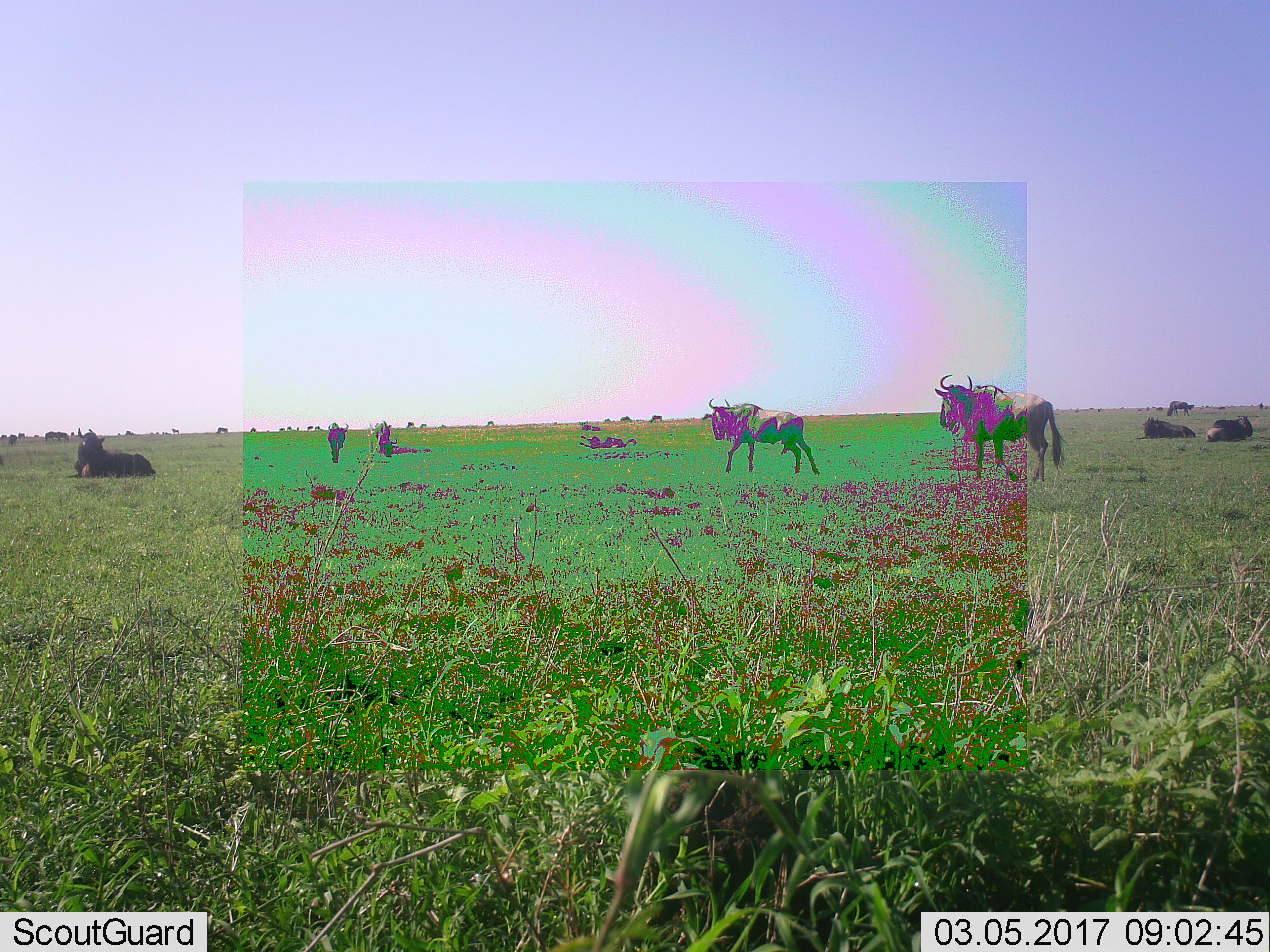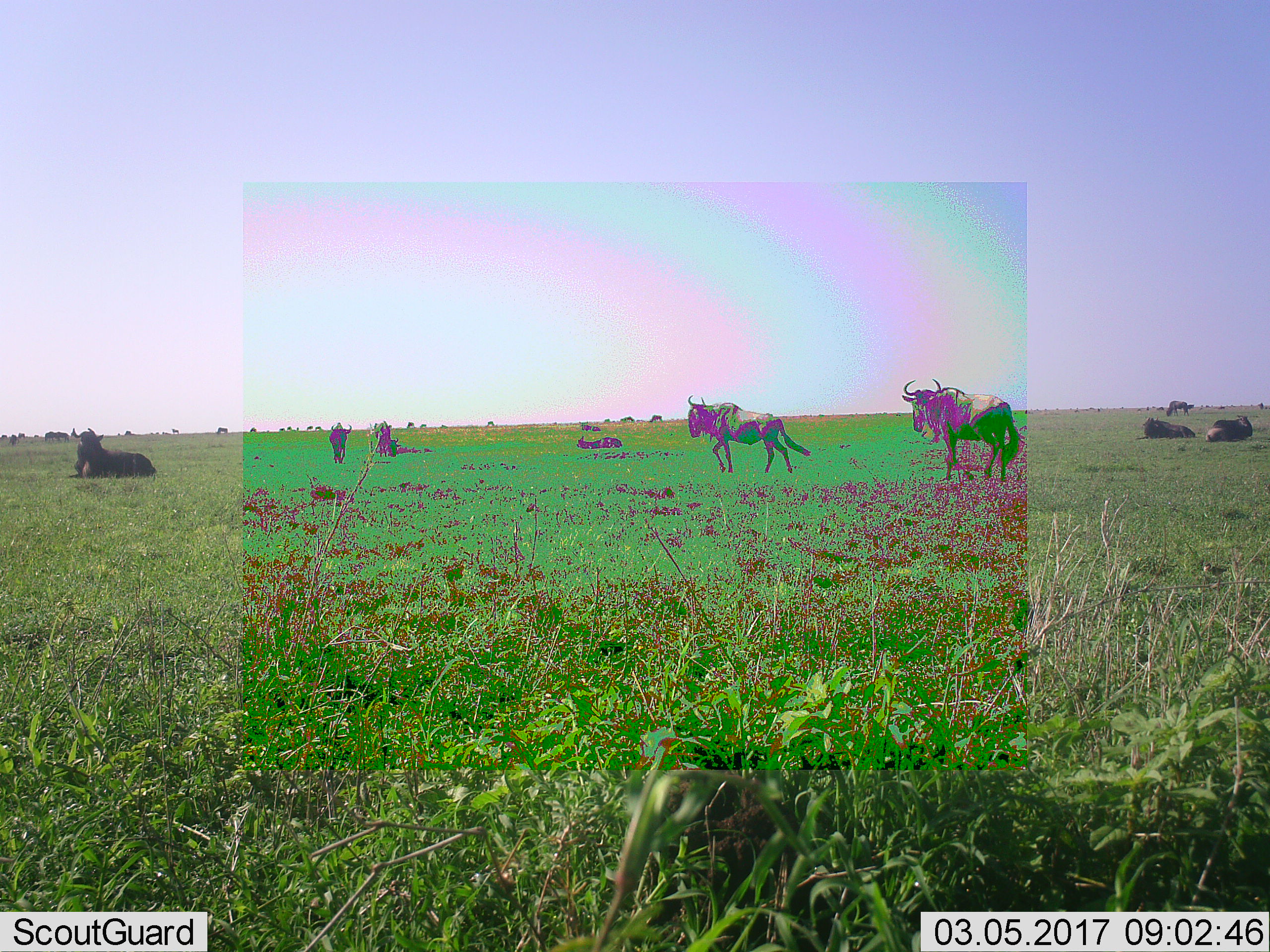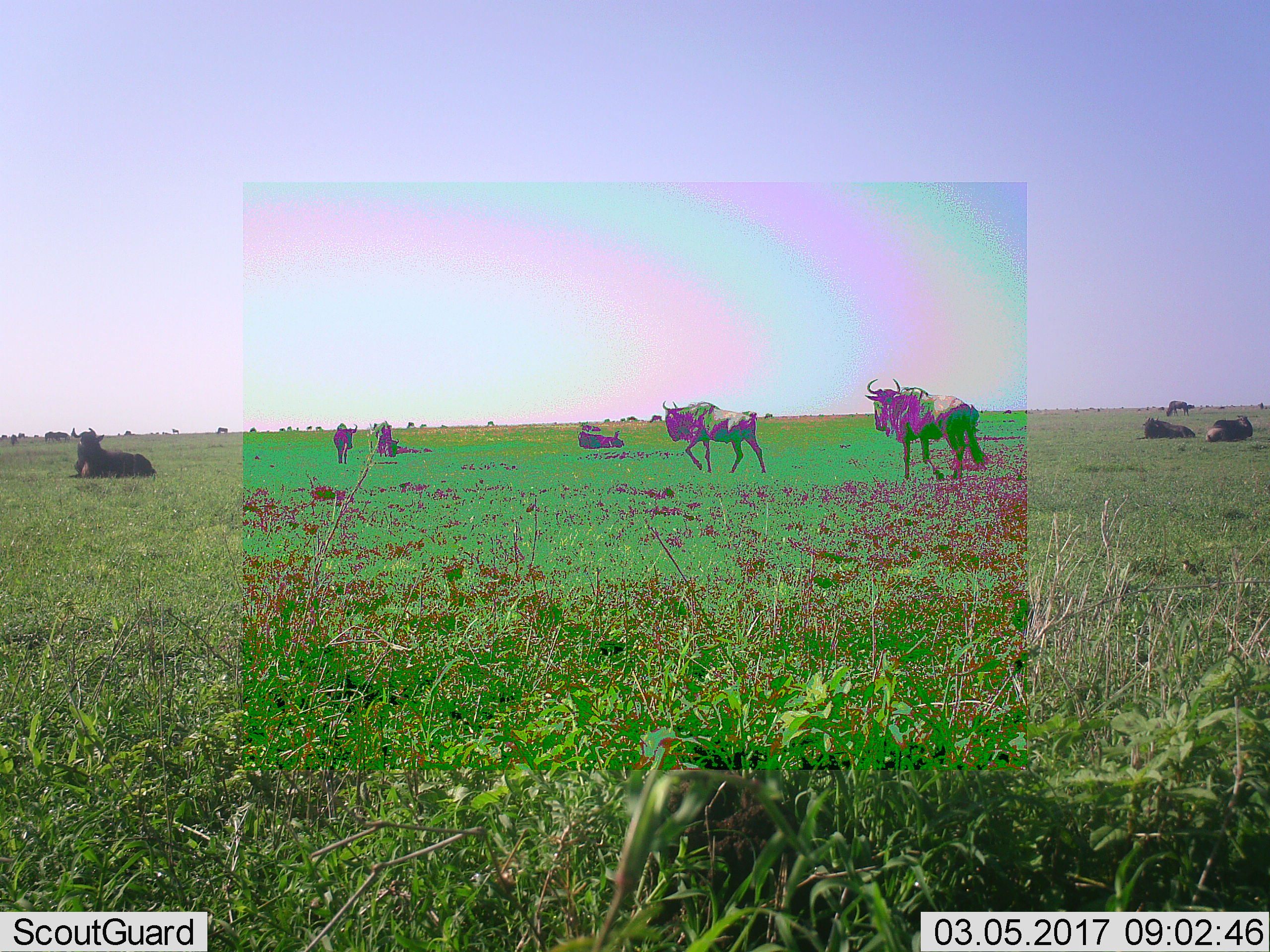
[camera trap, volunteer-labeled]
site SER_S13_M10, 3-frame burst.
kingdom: Animalia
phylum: Chordata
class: Mammalia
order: Artiodactyla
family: Bovidae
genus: Connochaetes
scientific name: Connochaetes taurinus taurinus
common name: blue wildebeest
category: wildebeestblue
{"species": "wildebeestblue (blue wildebeest) (Connochaetes taurinus taurinus)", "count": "10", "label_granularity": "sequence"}